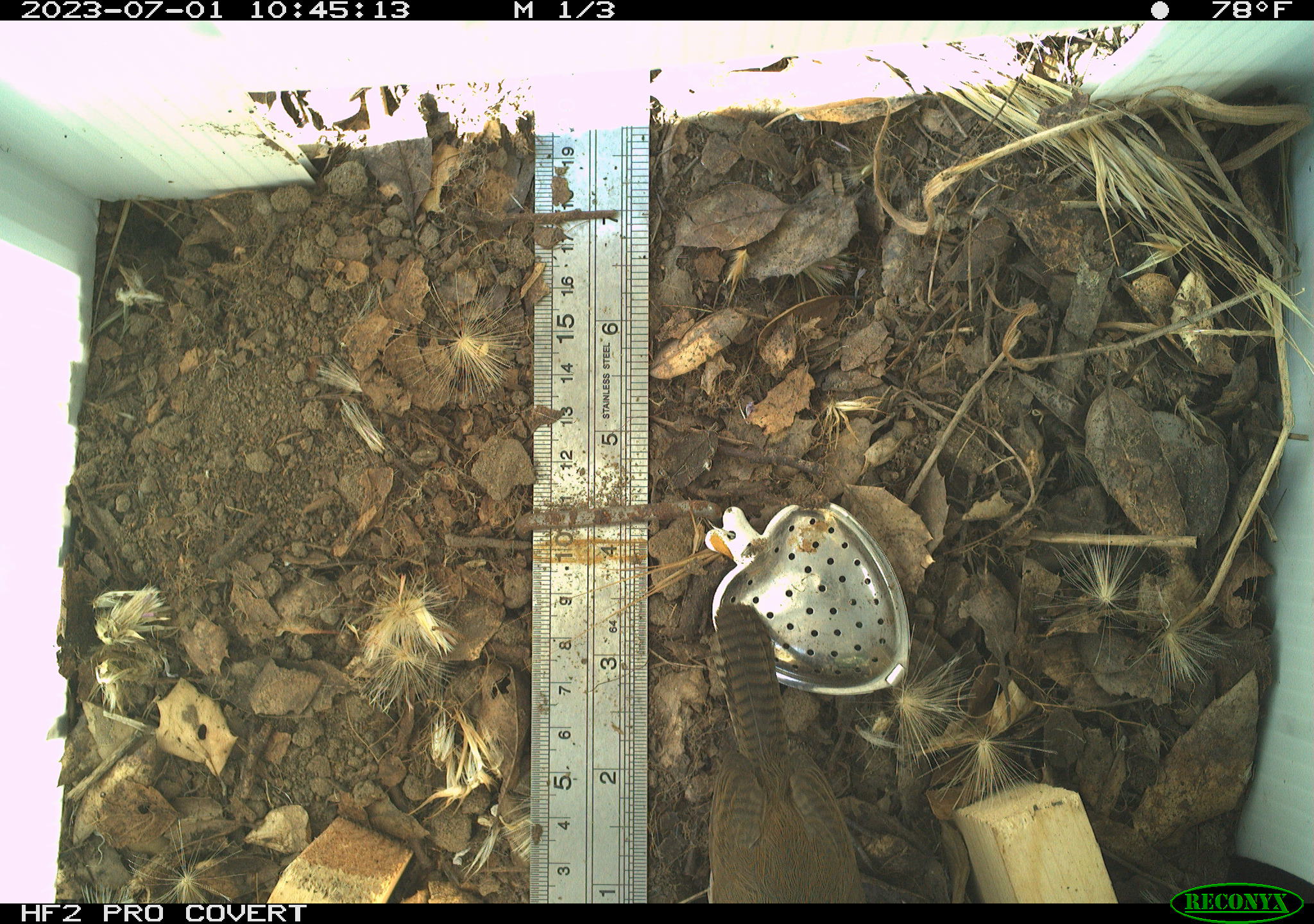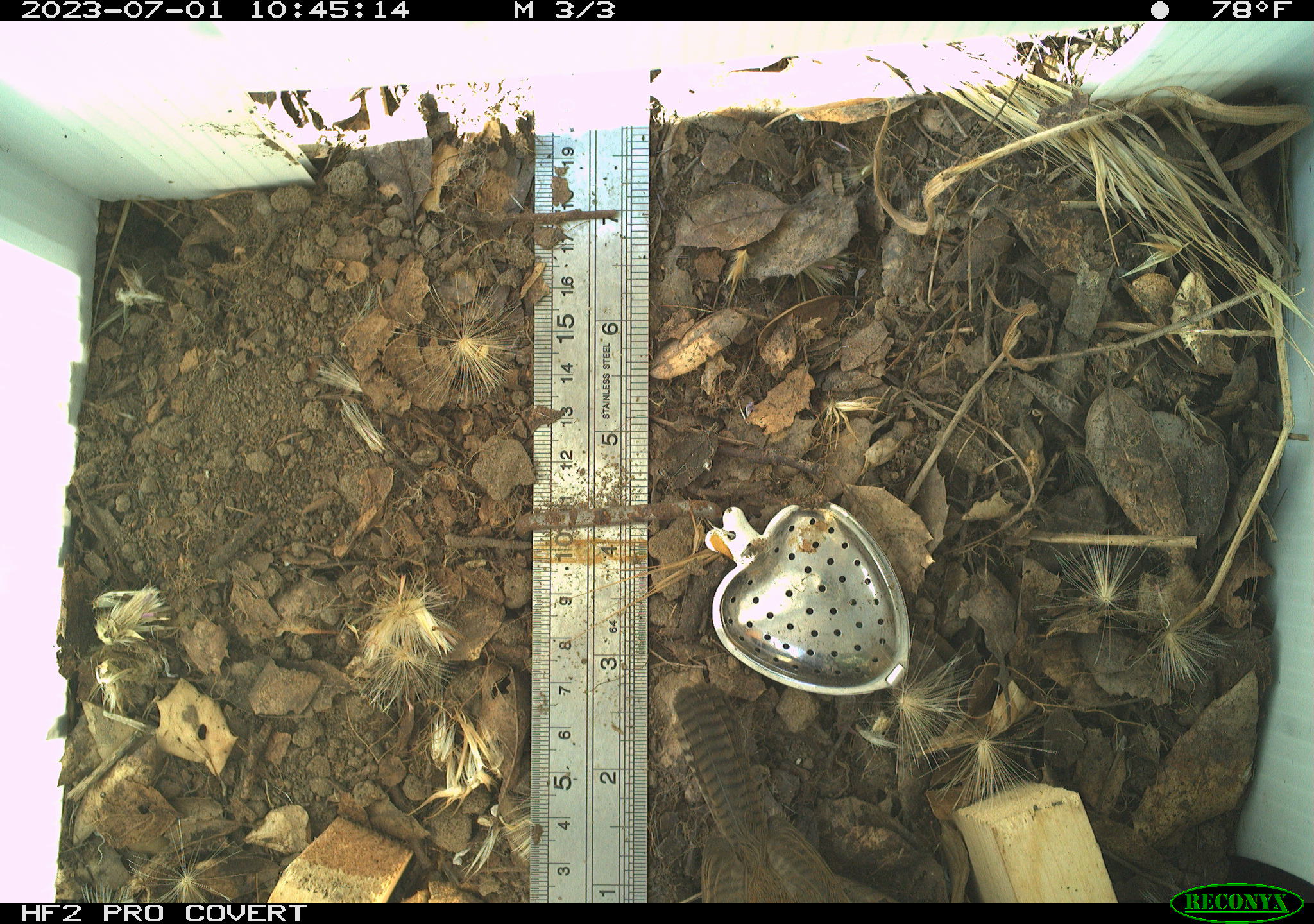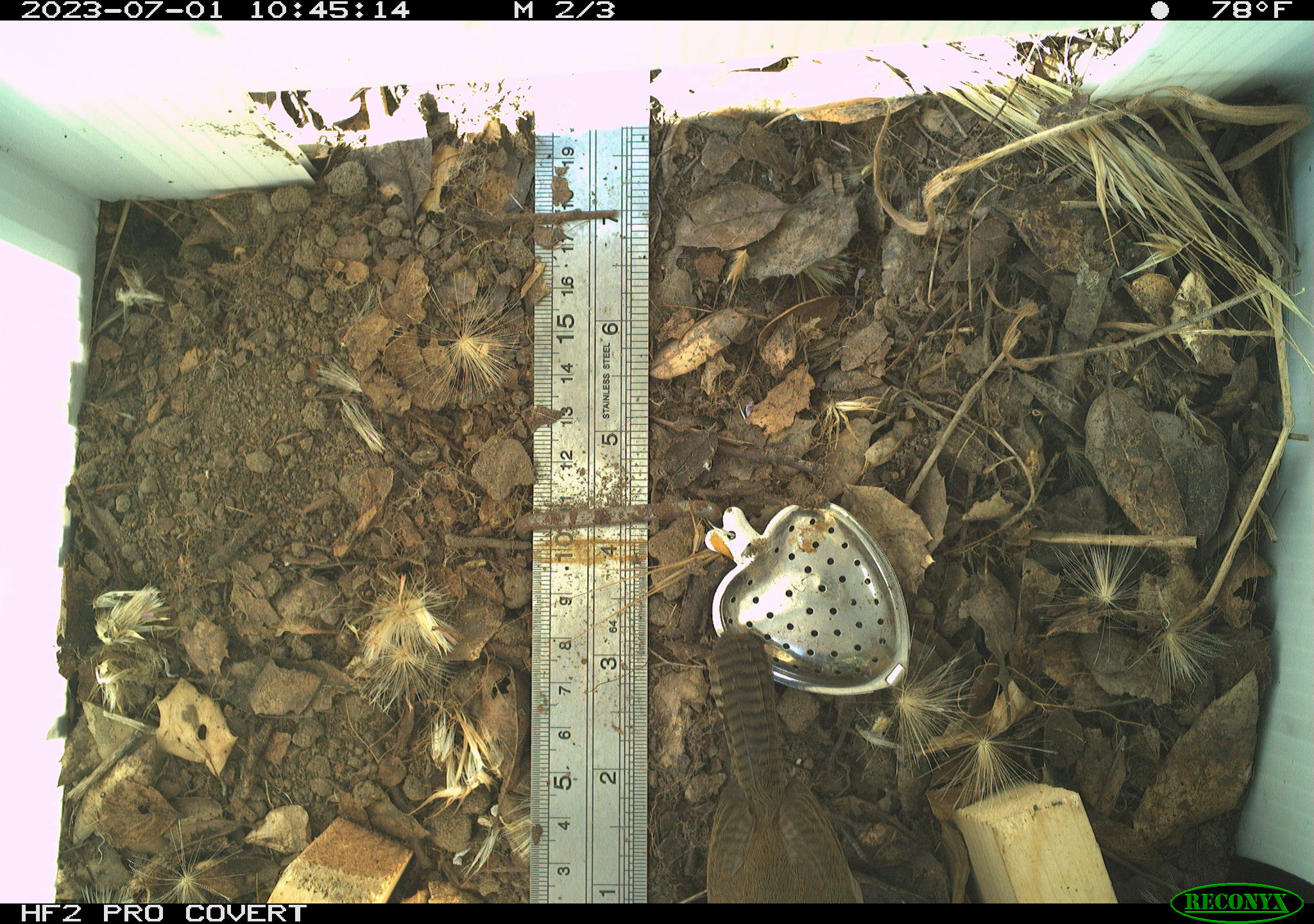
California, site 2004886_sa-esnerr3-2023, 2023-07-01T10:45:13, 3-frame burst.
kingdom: Animalia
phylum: Chordata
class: Aves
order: Passeriformes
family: Troglodytidae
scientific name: Troglodytidae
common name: wren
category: troglodytidae family